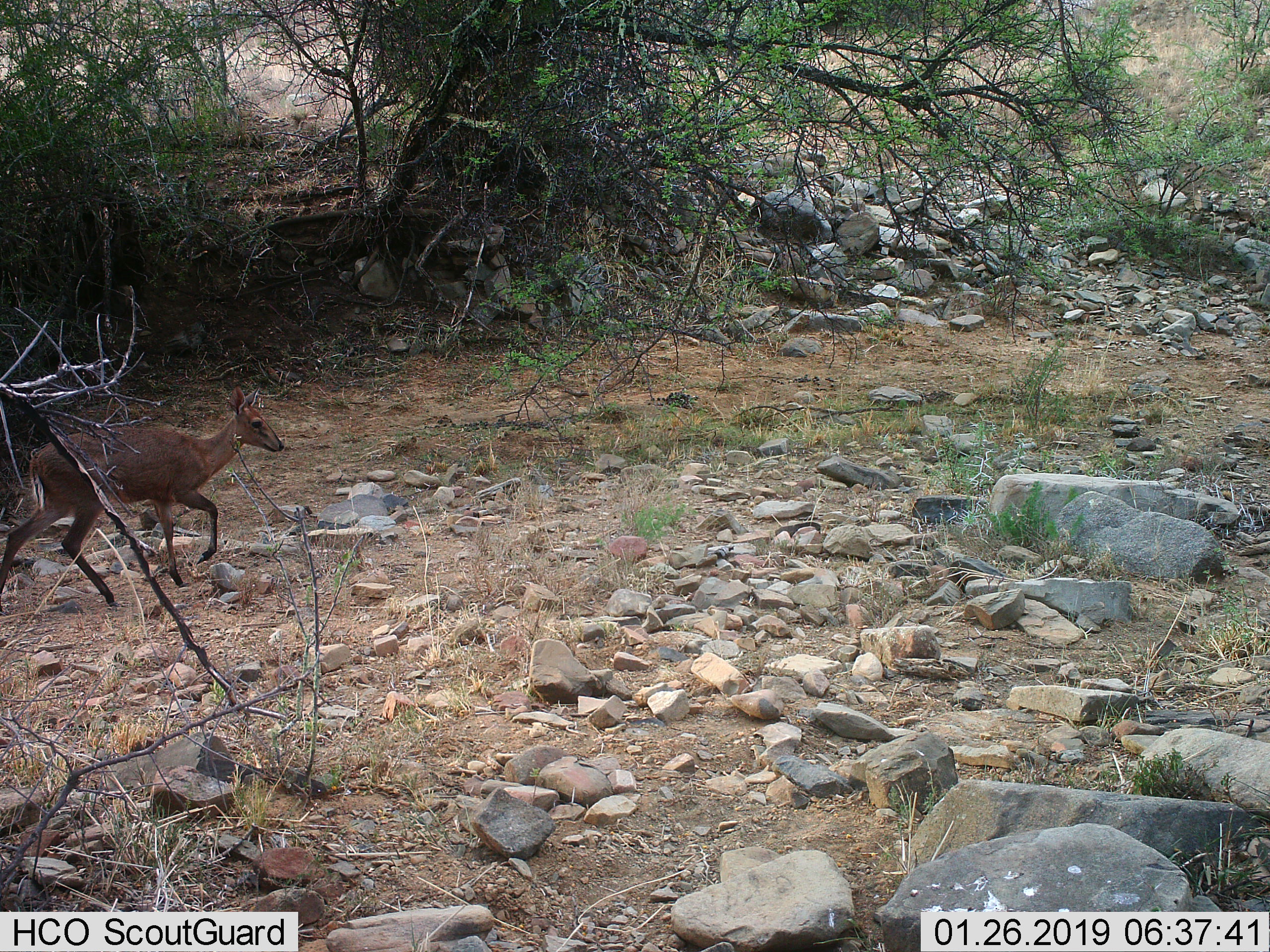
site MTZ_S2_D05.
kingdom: Animalia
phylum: Chordata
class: Mammalia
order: Artiodactyla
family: Bovidae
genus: Sylvicapra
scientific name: Sylvicapra grimmia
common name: common duiker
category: duikercommongrey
Duikercommongrey (common duiker) (Sylvicapra grimmia), count 1. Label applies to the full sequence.